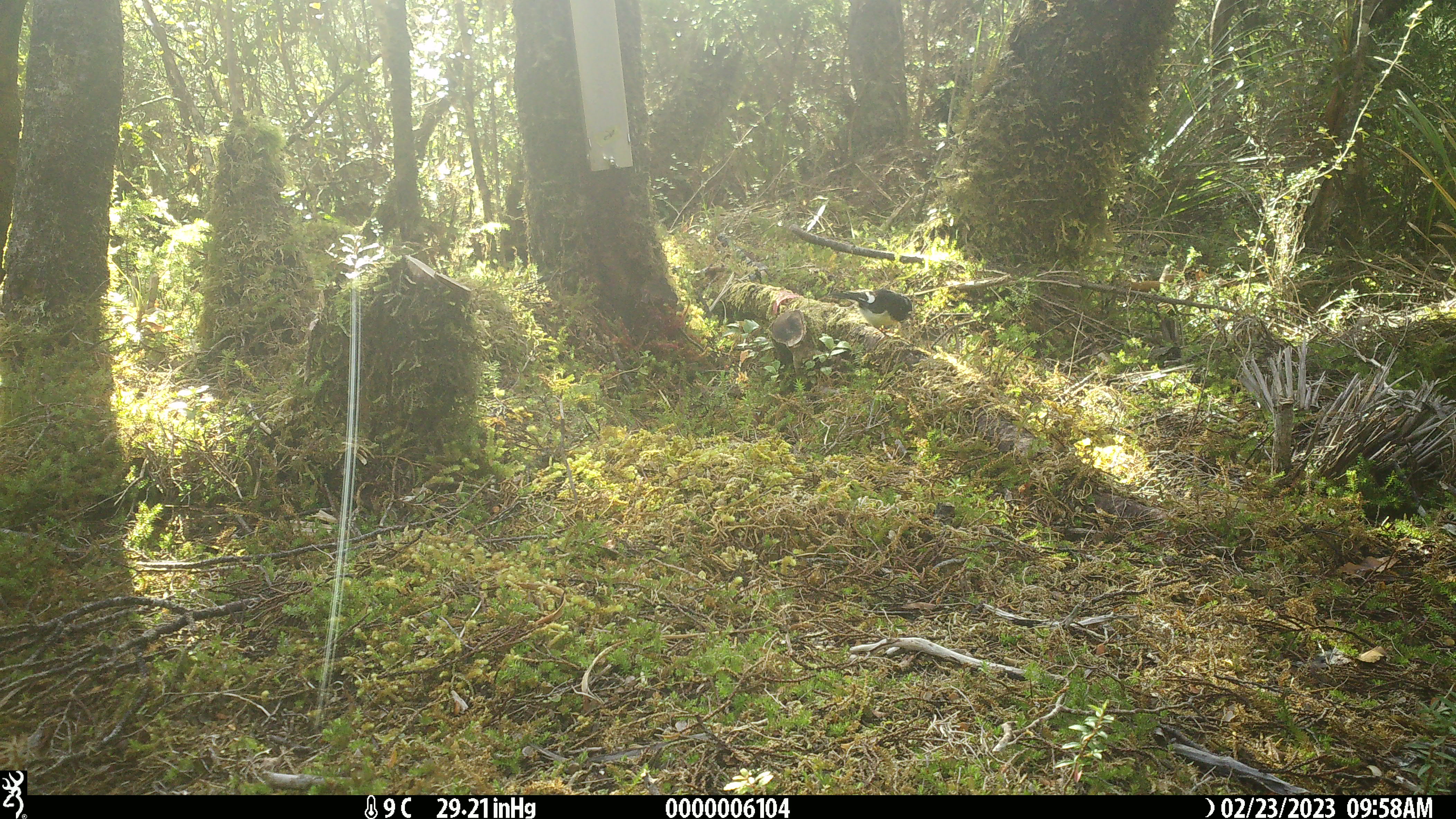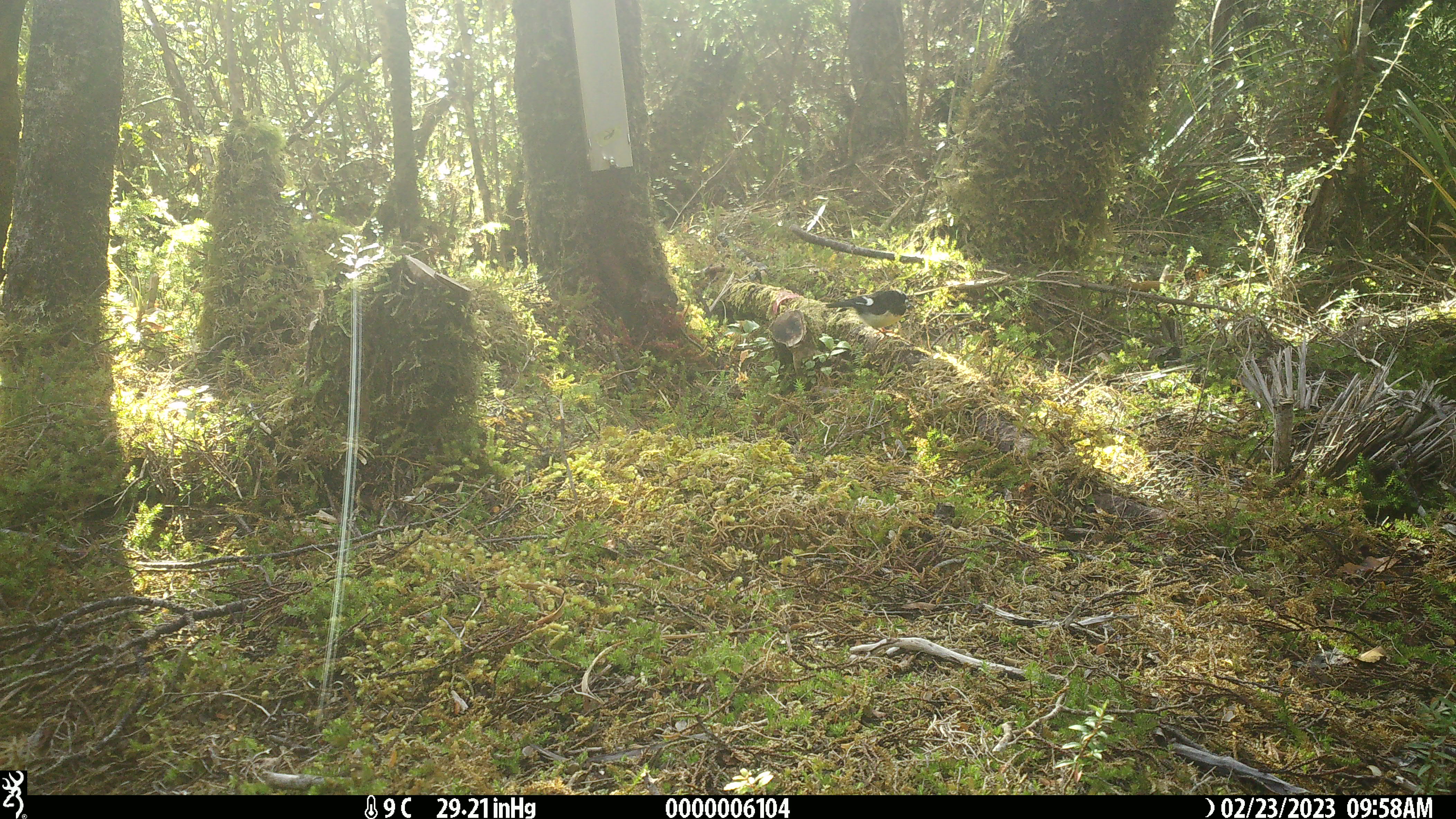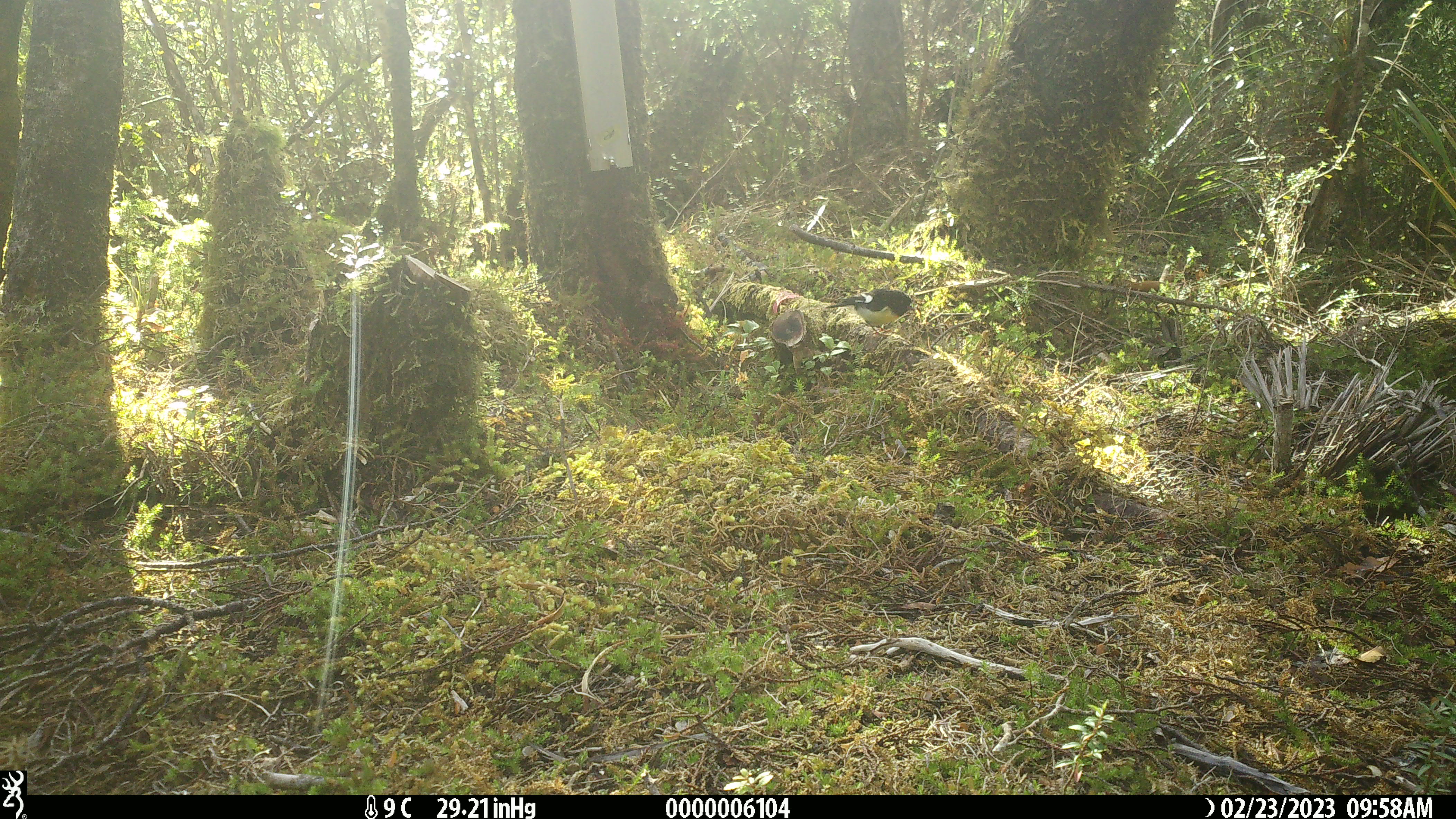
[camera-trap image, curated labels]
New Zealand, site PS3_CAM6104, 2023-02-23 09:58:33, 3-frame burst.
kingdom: Animalia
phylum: Chordata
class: Aves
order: Passeriformes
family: Petroicidae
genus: Petroica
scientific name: Petroica macrocephala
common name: tomtit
Tomtit (Petroica macrocephala).